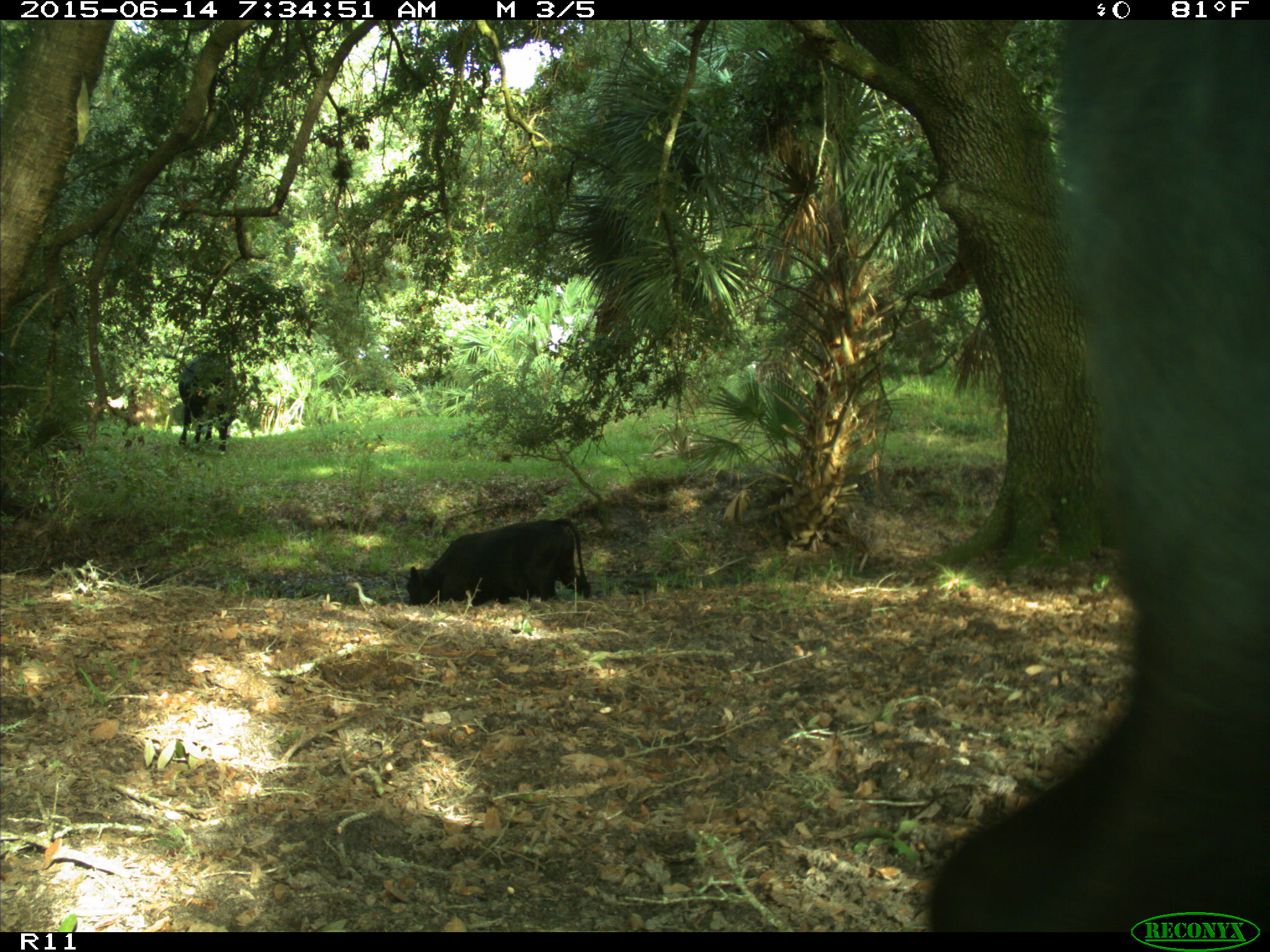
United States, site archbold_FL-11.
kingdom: Animalia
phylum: Chordata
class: Mammalia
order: Artiodactyla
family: Bovidae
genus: Bos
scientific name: Bos taurus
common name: domestic cow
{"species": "Bos taurus (domestic cow)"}